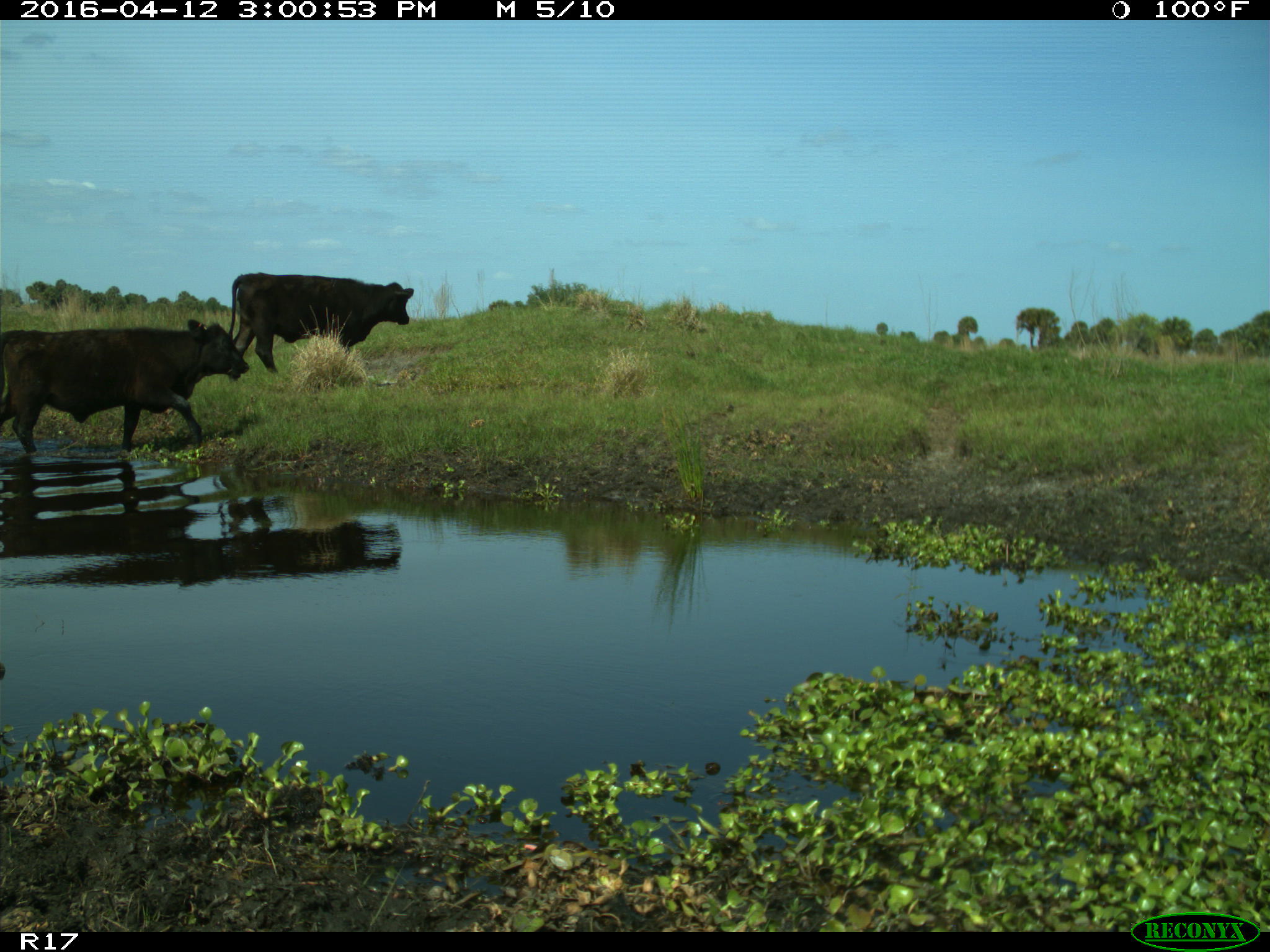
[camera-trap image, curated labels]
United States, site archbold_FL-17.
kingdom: Animalia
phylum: Chordata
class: Mammalia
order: Artiodactyla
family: Bovidae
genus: Bos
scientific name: Bos taurus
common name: domestic cow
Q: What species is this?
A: Bos taurus (domestic cow).